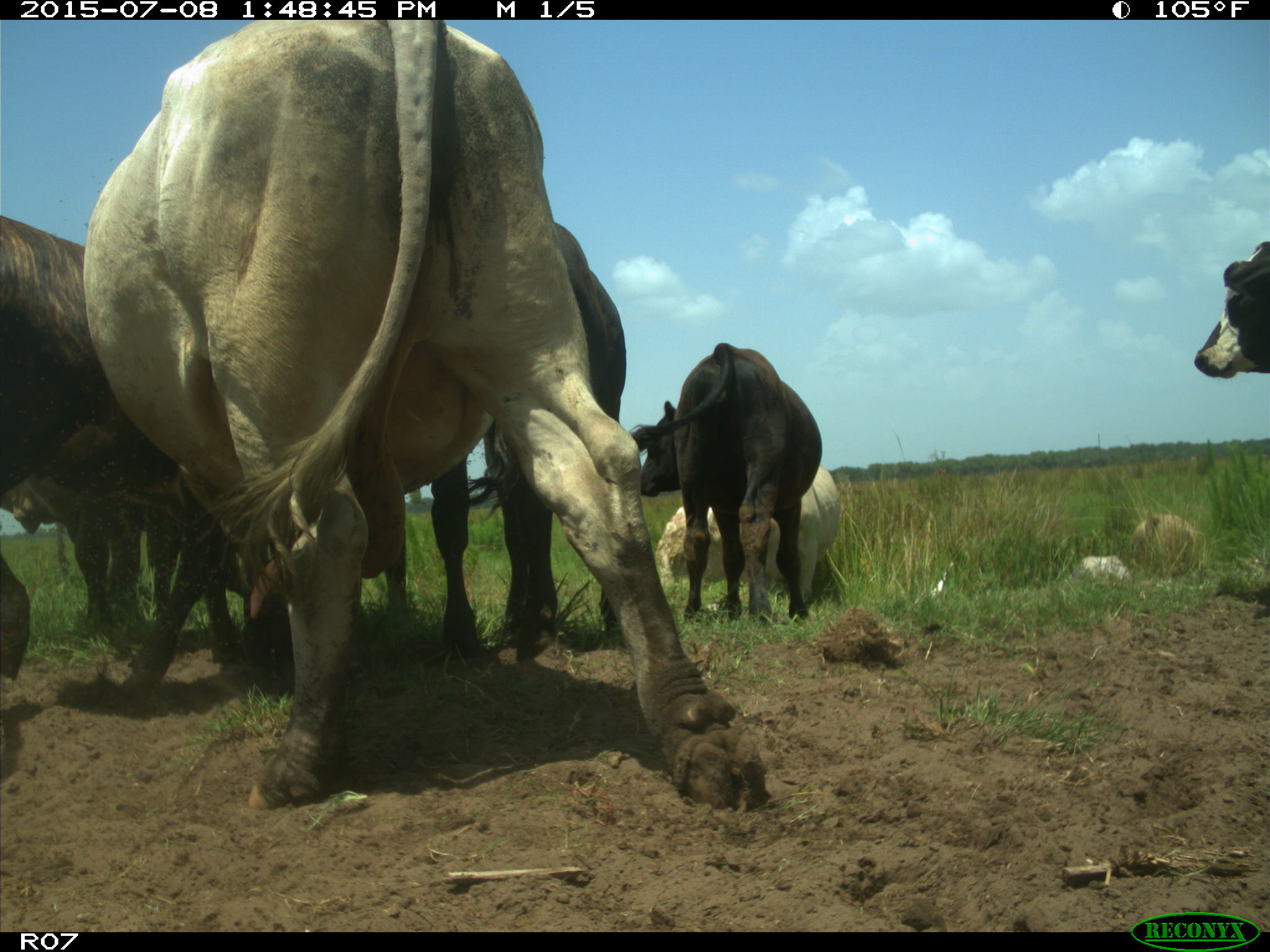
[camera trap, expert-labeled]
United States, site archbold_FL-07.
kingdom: Animalia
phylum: Chordata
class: Mammalia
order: Artiodactyla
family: Bovidae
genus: Bos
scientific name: Bos taurus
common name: domestic cow